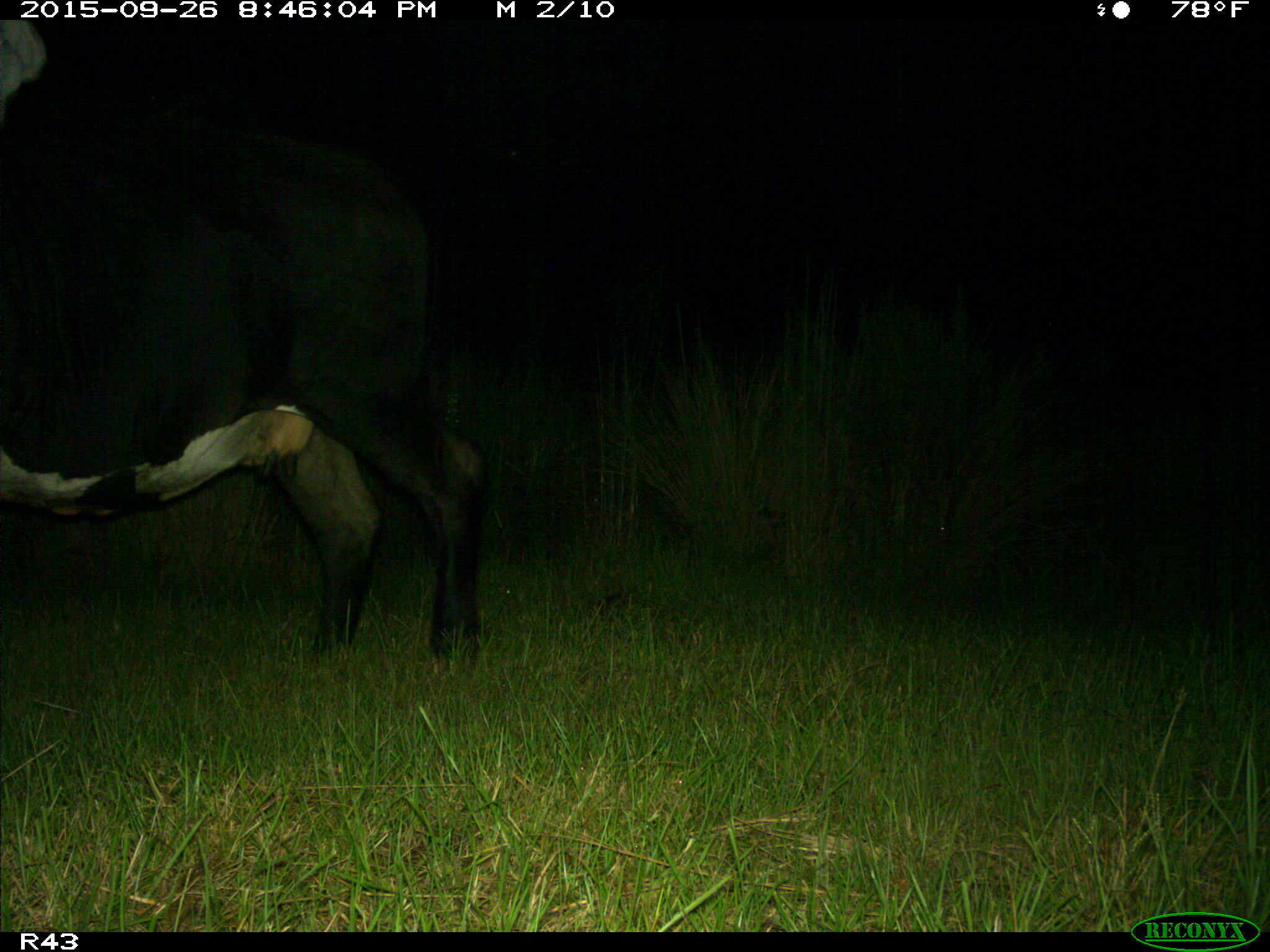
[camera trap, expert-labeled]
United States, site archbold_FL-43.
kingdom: Animalia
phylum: Chordata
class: Mammalia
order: Artiodactyla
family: Bovidae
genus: Bos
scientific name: Bos taurus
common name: domestic cow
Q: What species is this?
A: Bos taurus (domestic cow).